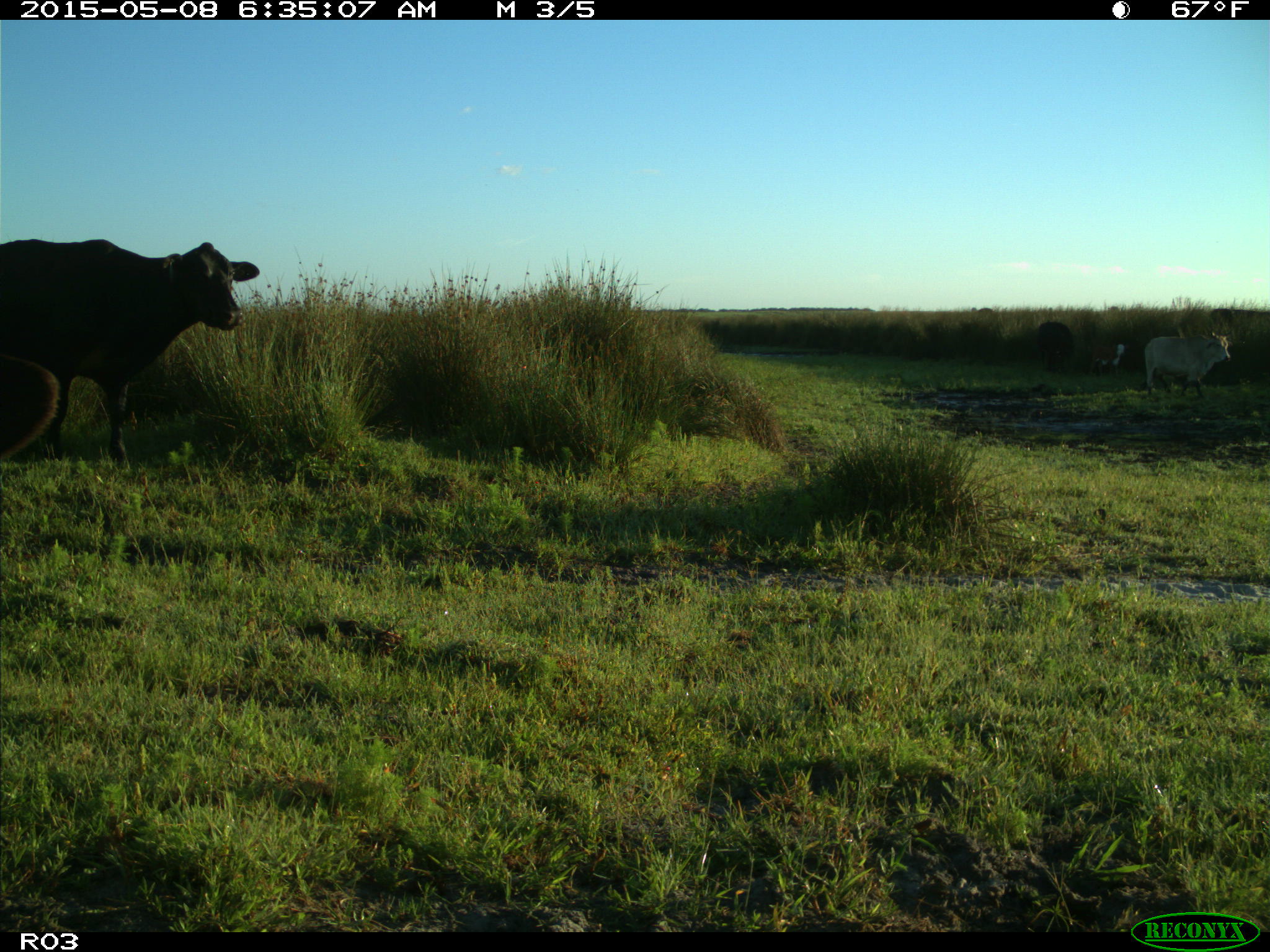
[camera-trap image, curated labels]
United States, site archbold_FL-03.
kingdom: Animalia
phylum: Chordata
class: Mammalia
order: Artiodactyla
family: Bovidae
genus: Bos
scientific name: Bos taurus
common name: domestic cow